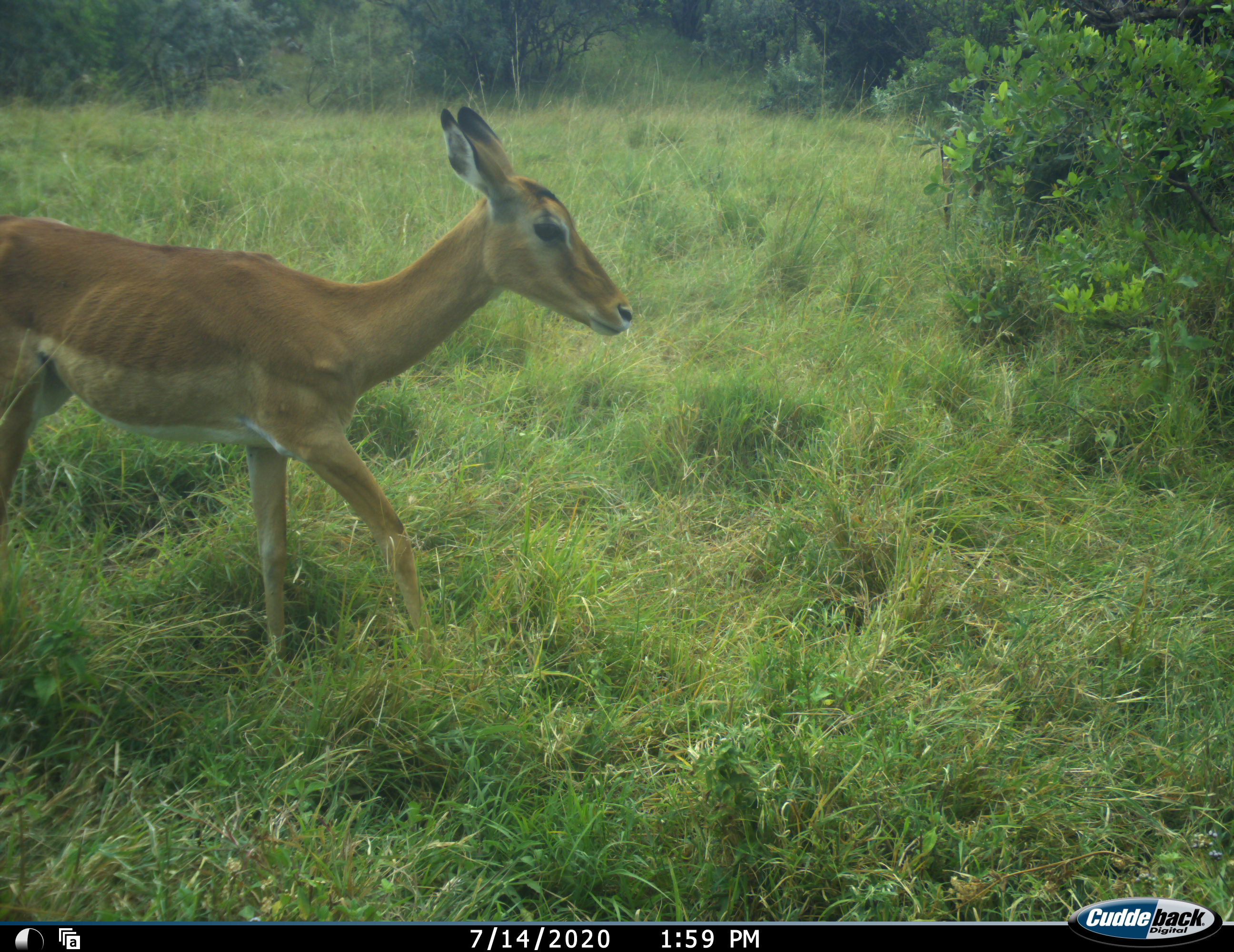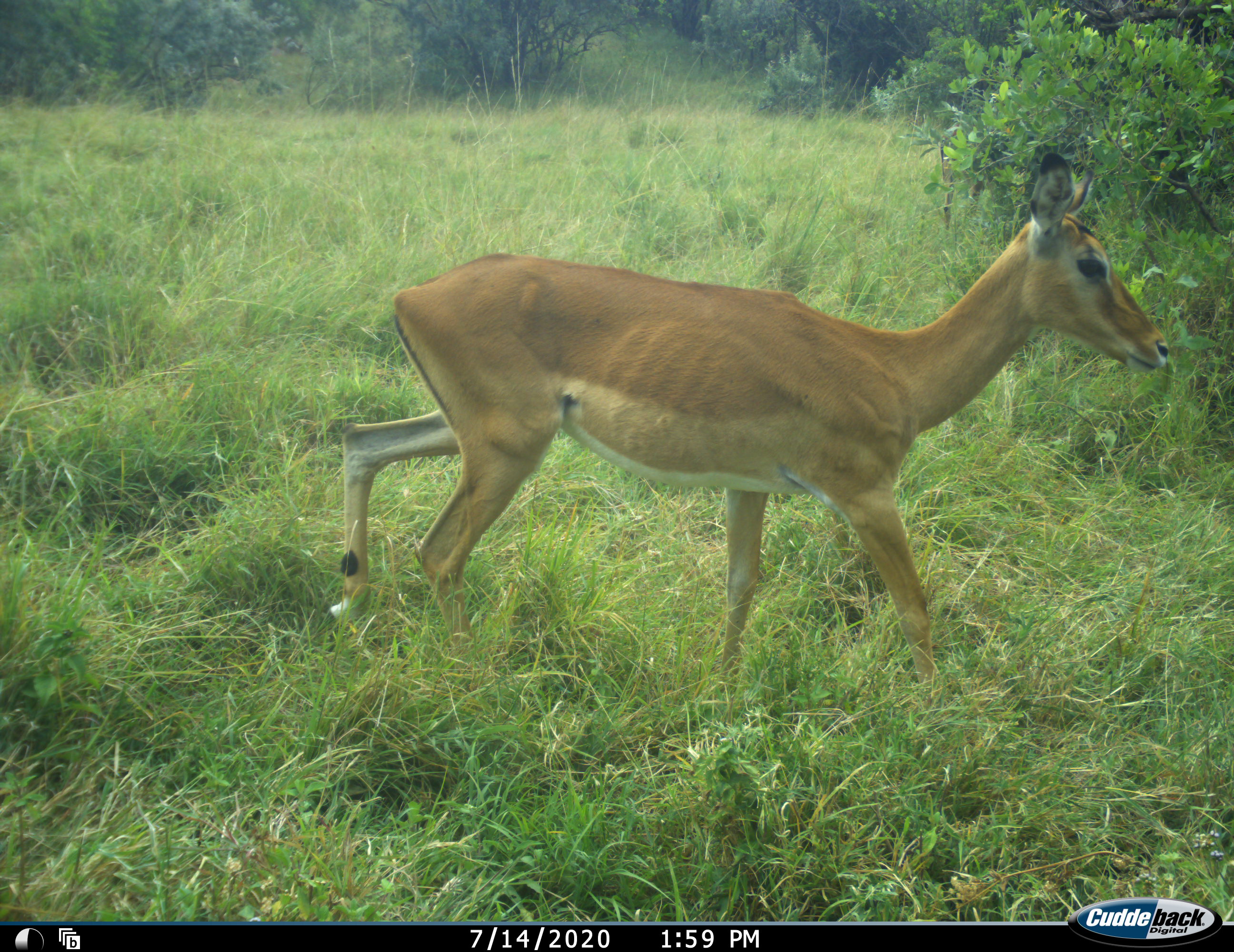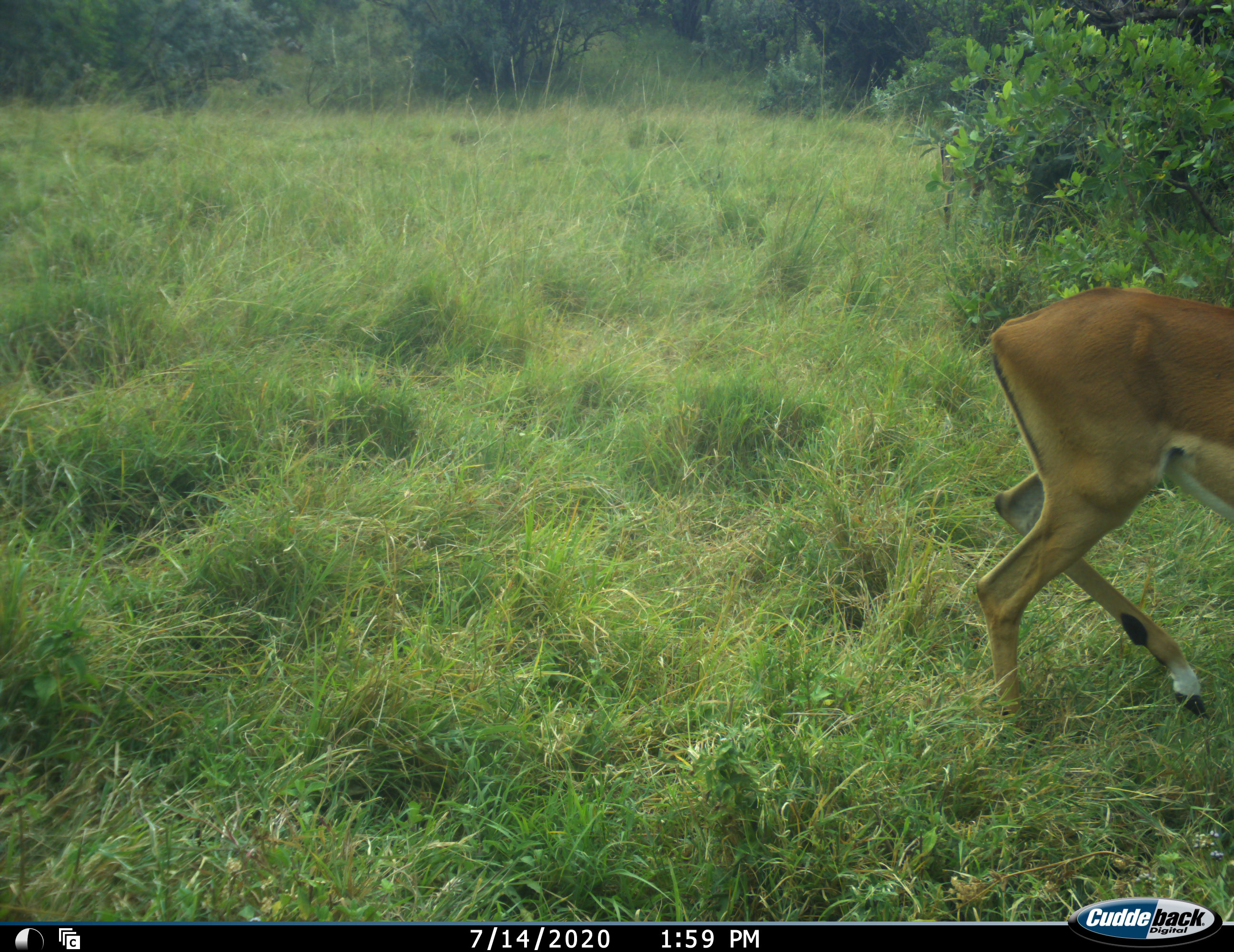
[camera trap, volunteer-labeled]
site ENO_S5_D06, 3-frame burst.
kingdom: Animalia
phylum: Chordata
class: Mammalia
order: Artiodactyla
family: Bovidae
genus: Aepyceros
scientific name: Aepyceros melampus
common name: impala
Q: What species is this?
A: Impala (Aepyceros melampus).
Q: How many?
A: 1.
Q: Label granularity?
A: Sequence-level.